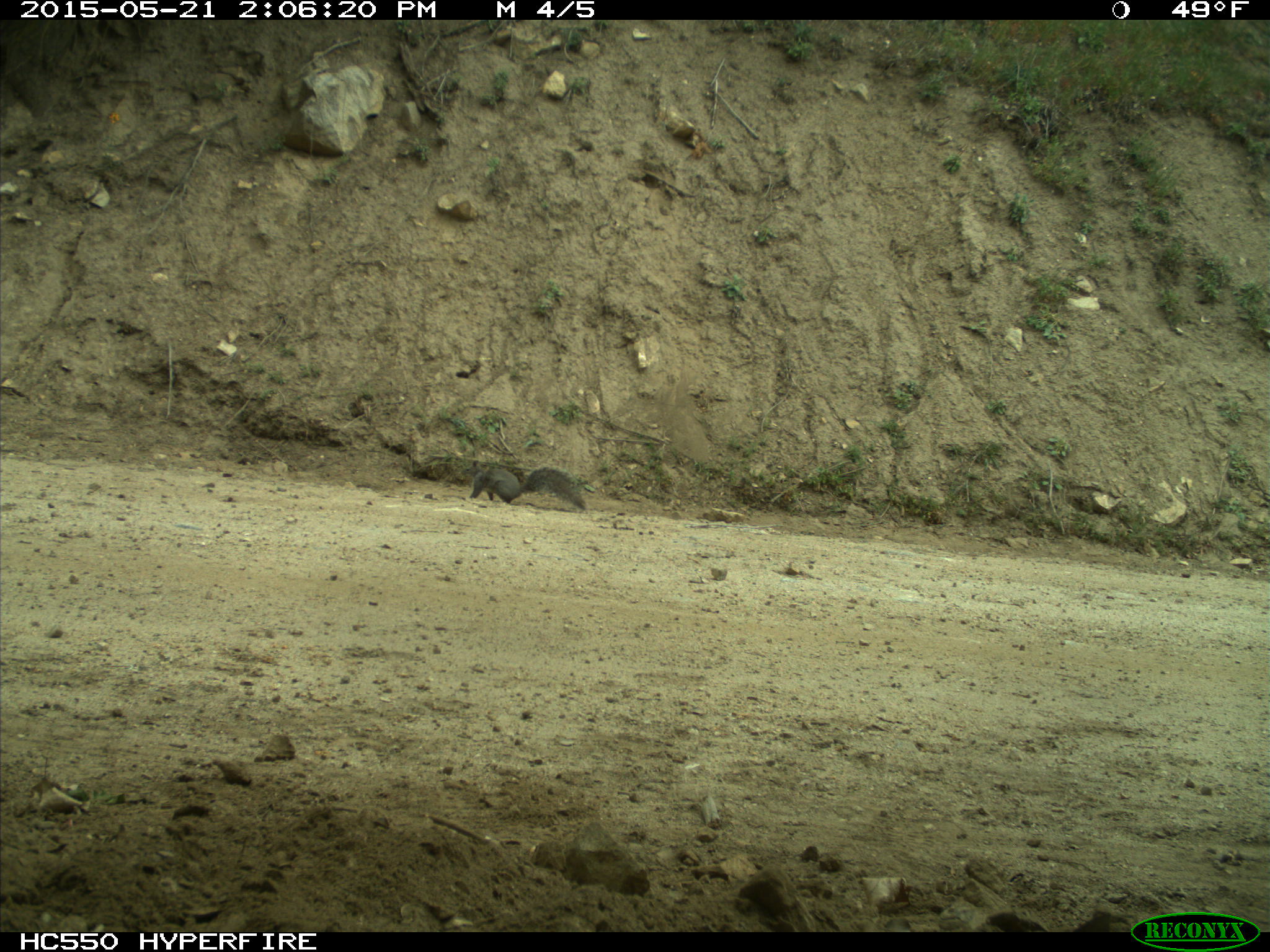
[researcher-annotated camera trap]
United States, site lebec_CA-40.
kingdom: Animalia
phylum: Chordata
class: Mammalia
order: Rodentia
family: Sciuridae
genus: Sciurus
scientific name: Sciurus carolinensis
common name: eastern gray squirrel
Sciurus carolinensis (eastern gray squirrel).